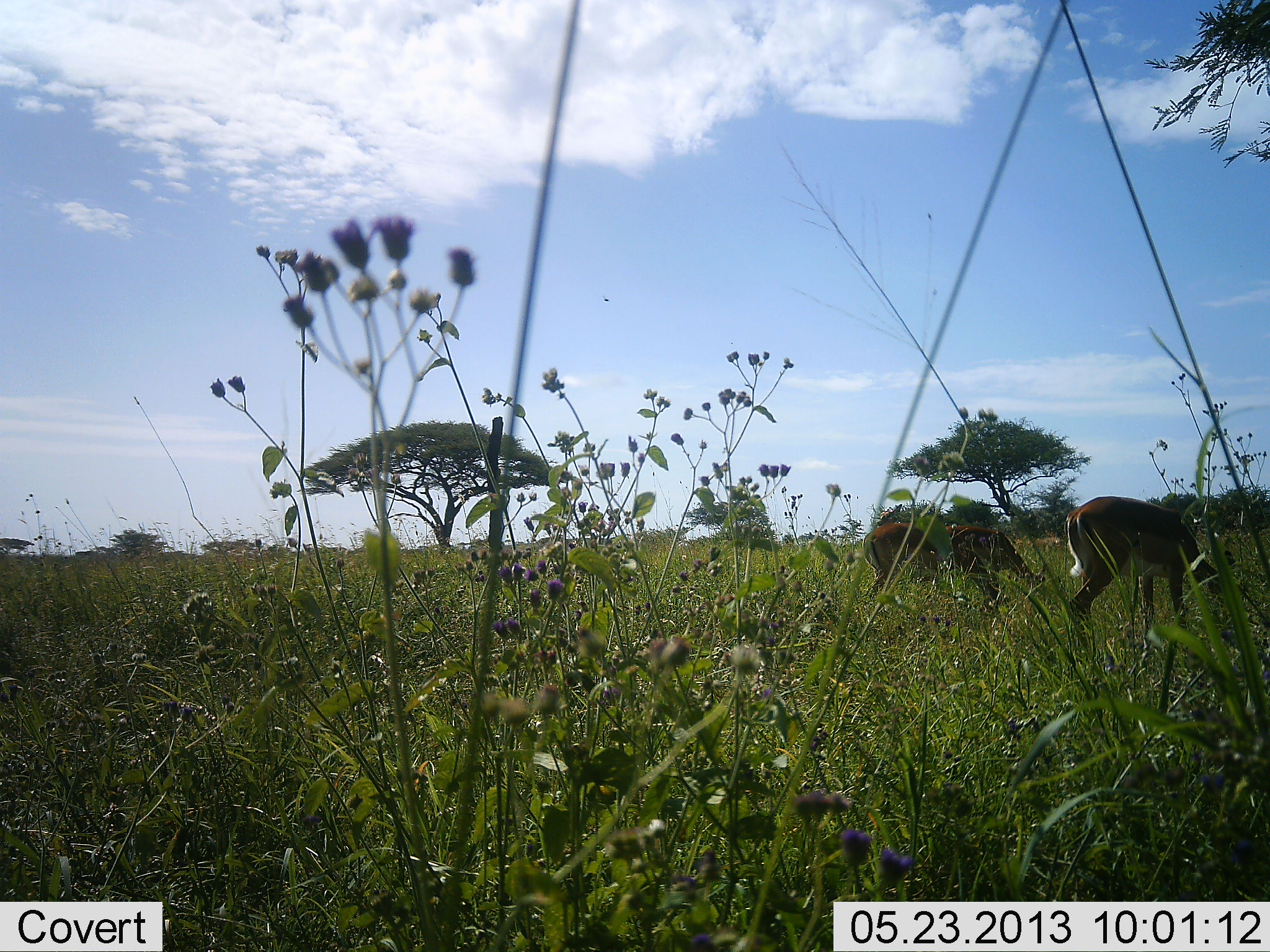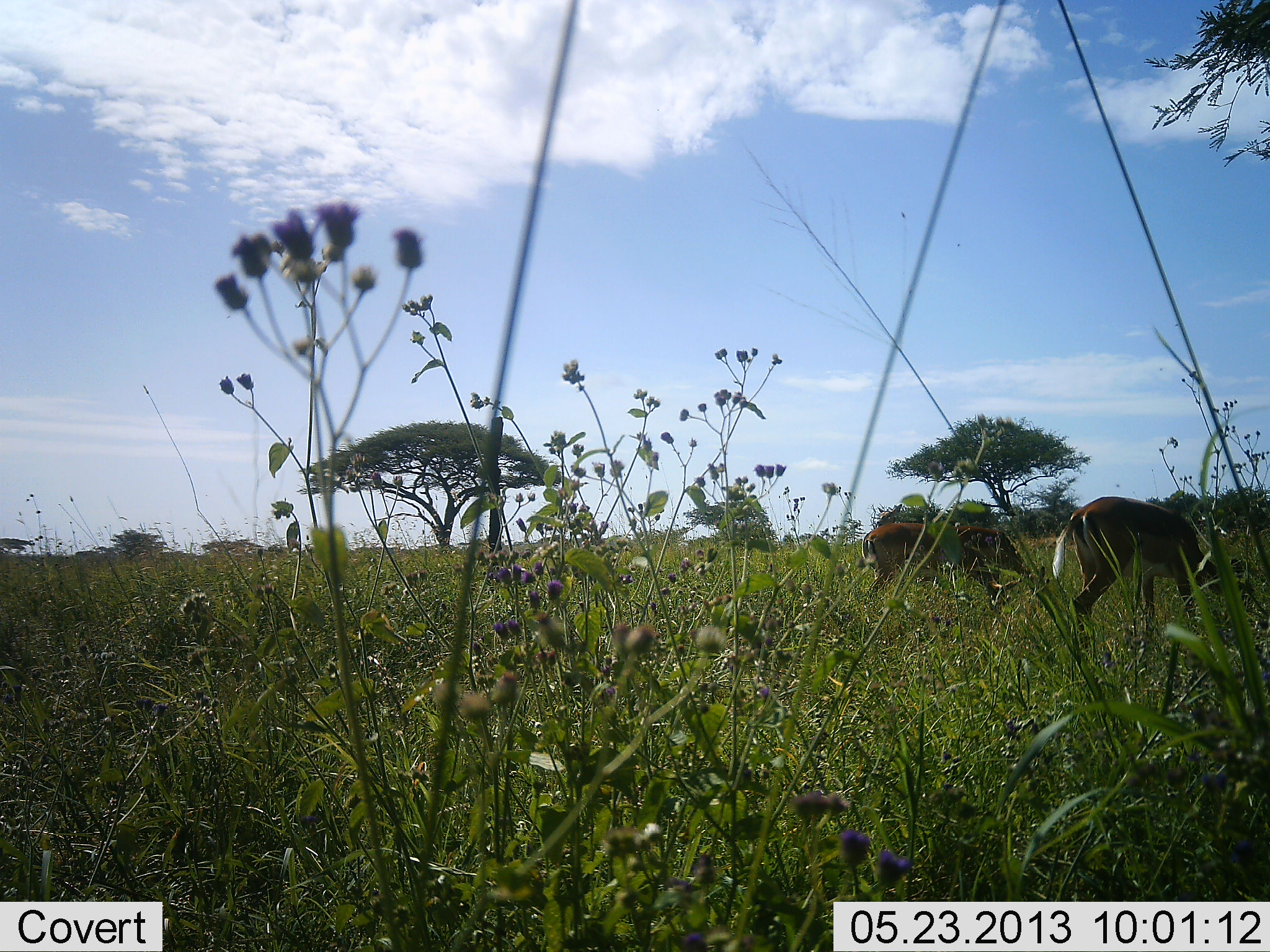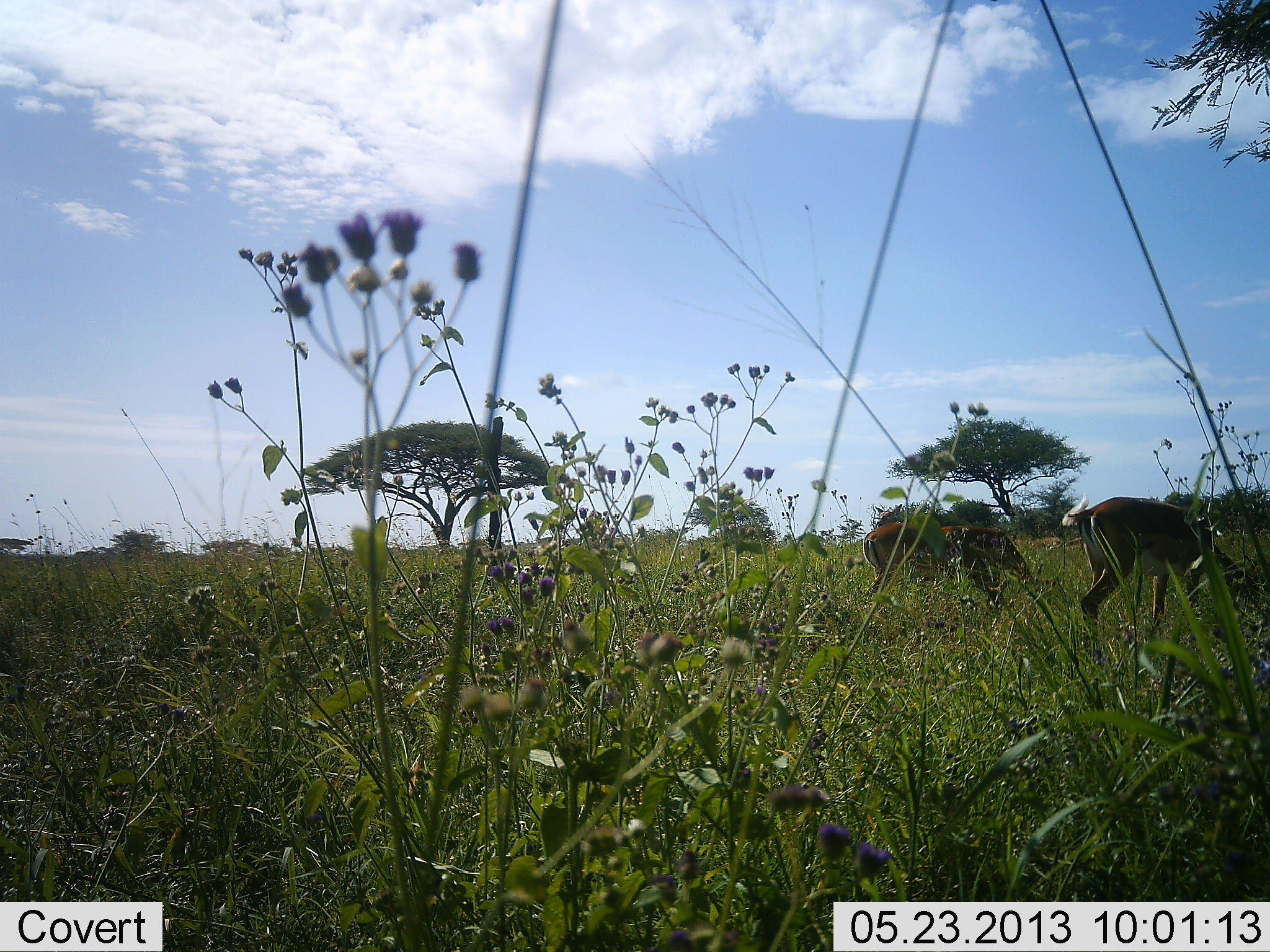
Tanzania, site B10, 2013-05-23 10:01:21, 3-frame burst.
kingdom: Animalia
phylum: Chordata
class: Mammalia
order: Artiodactyla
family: Bovidae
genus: Aepyceros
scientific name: Aepyceros melampus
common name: impala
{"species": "impala (Aepyceros melampus)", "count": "2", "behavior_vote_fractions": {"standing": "21%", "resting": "0%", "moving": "7%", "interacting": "0%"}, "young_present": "0%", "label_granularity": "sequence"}